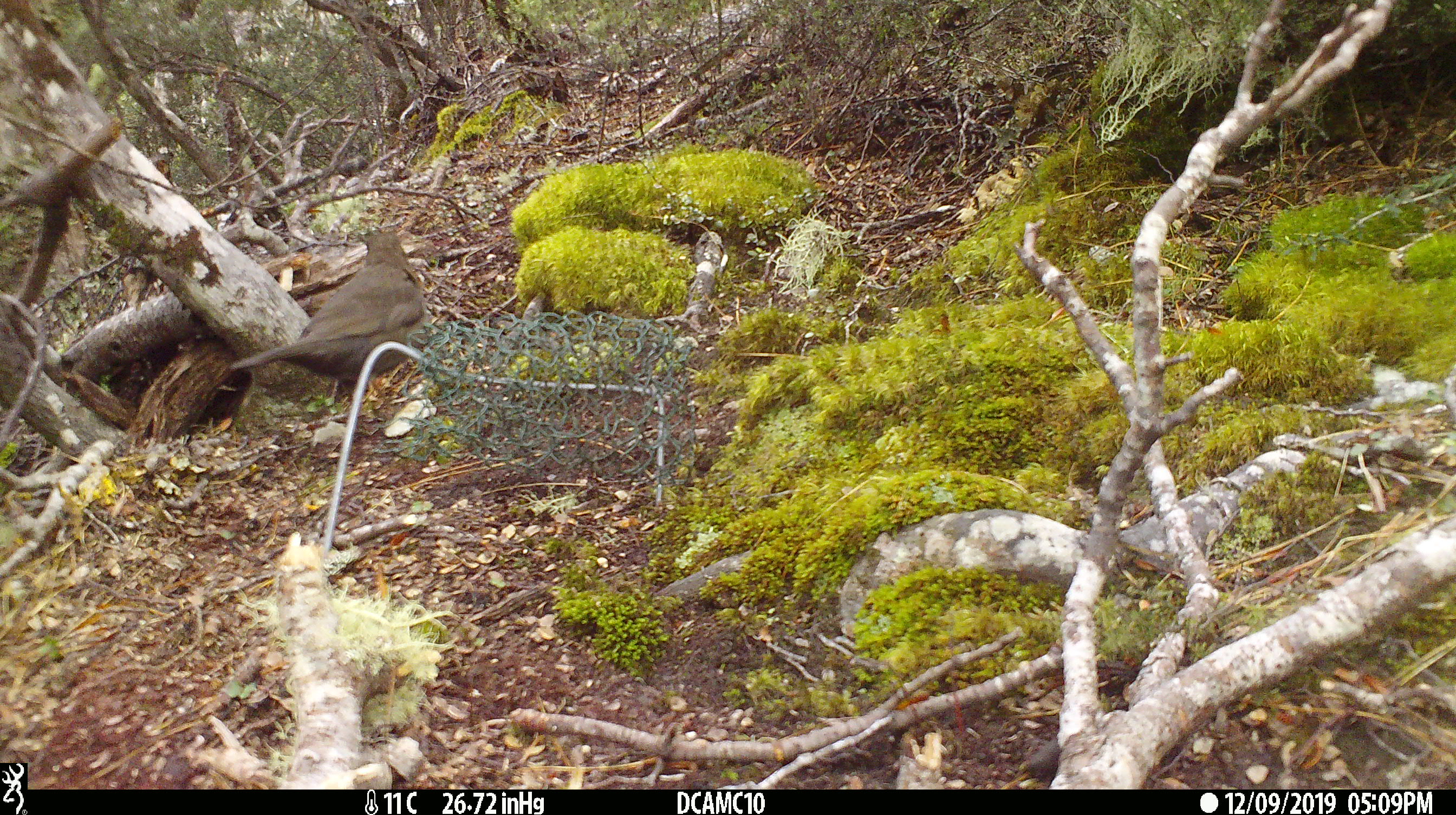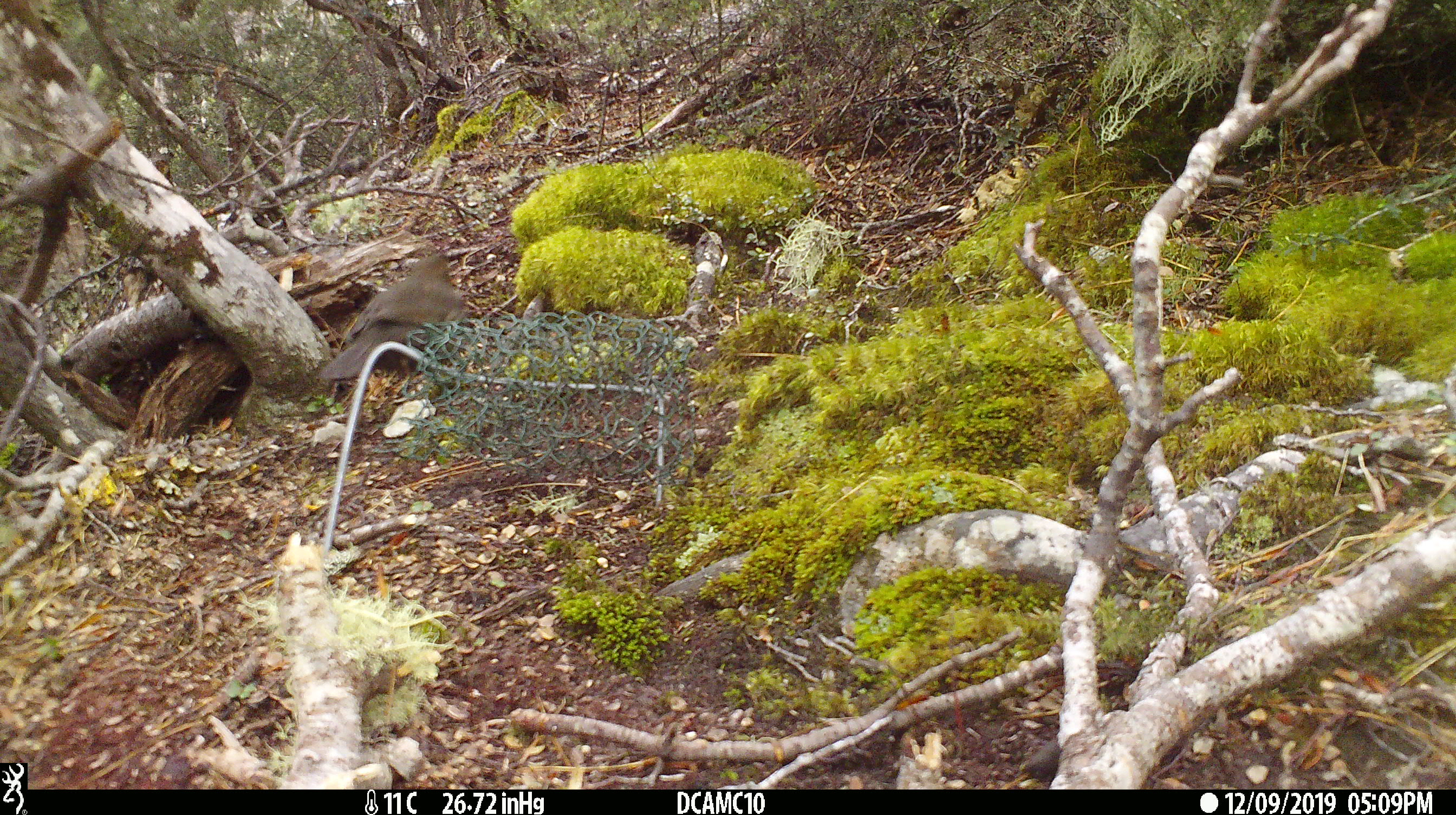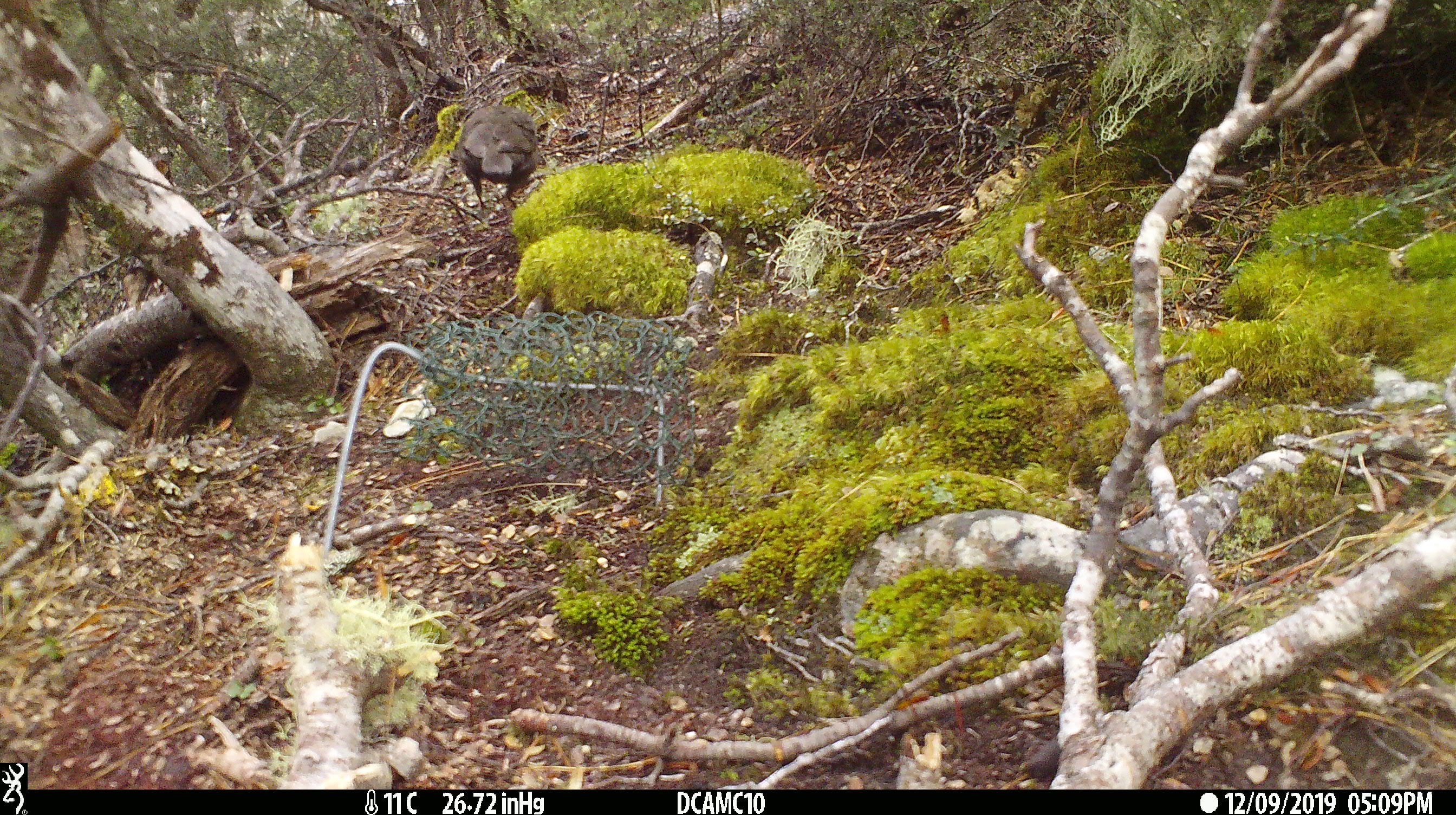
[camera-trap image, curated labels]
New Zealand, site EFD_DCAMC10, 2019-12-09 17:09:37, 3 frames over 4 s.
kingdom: Animalia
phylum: Chordata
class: Aves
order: Passeriformes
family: Turdidae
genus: Turdus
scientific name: Turdus merula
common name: eurasian blackbird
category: blackbird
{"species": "blackbird (eurasian blackbird) (Turdus merula)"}